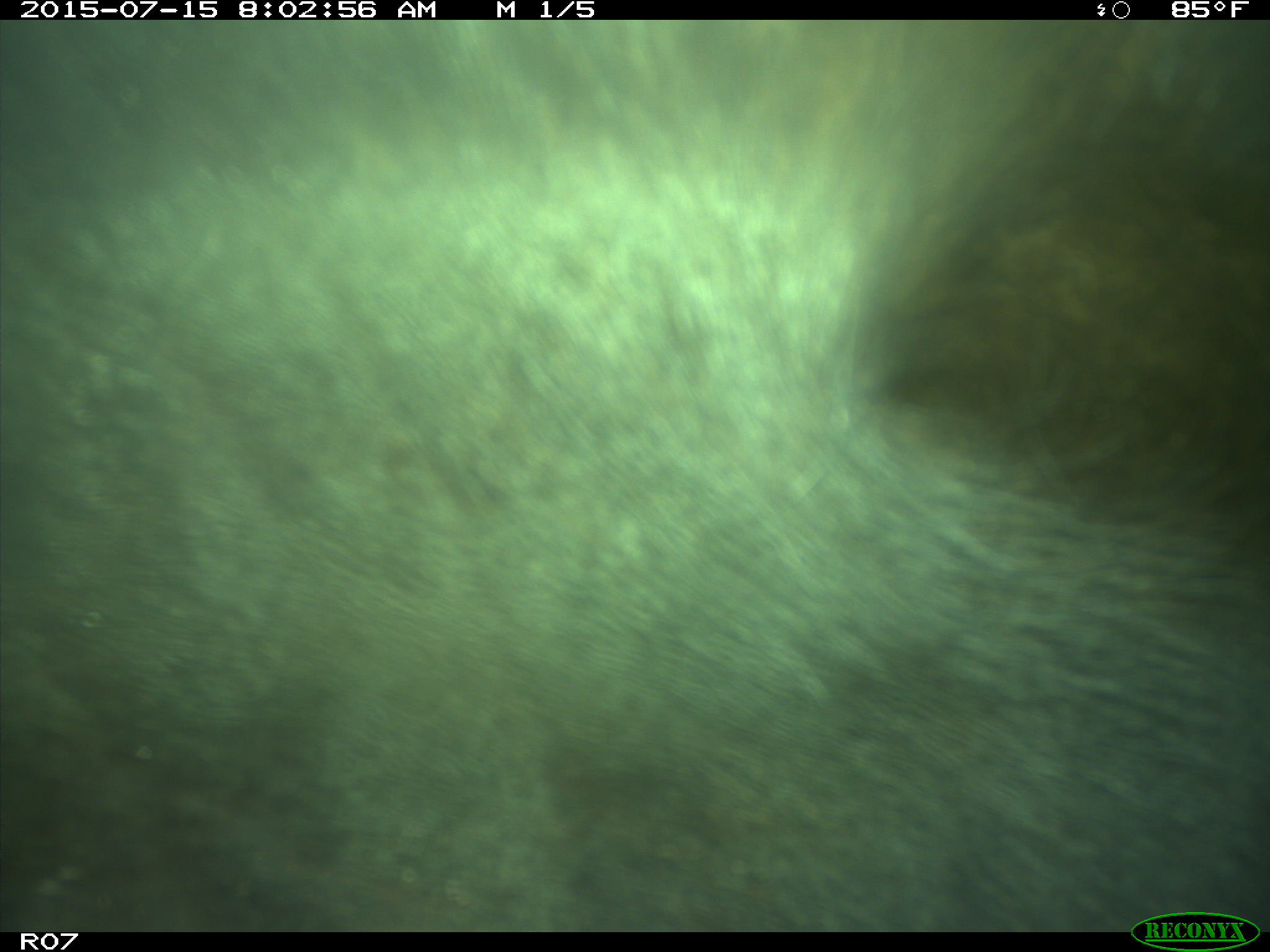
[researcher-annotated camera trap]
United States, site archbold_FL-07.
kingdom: Animalia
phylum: Chordata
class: Mammalia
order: Artiodactyla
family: Bovidae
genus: Bos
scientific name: Bos taurus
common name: domestic cow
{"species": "Bos taurus (domestic cow)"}